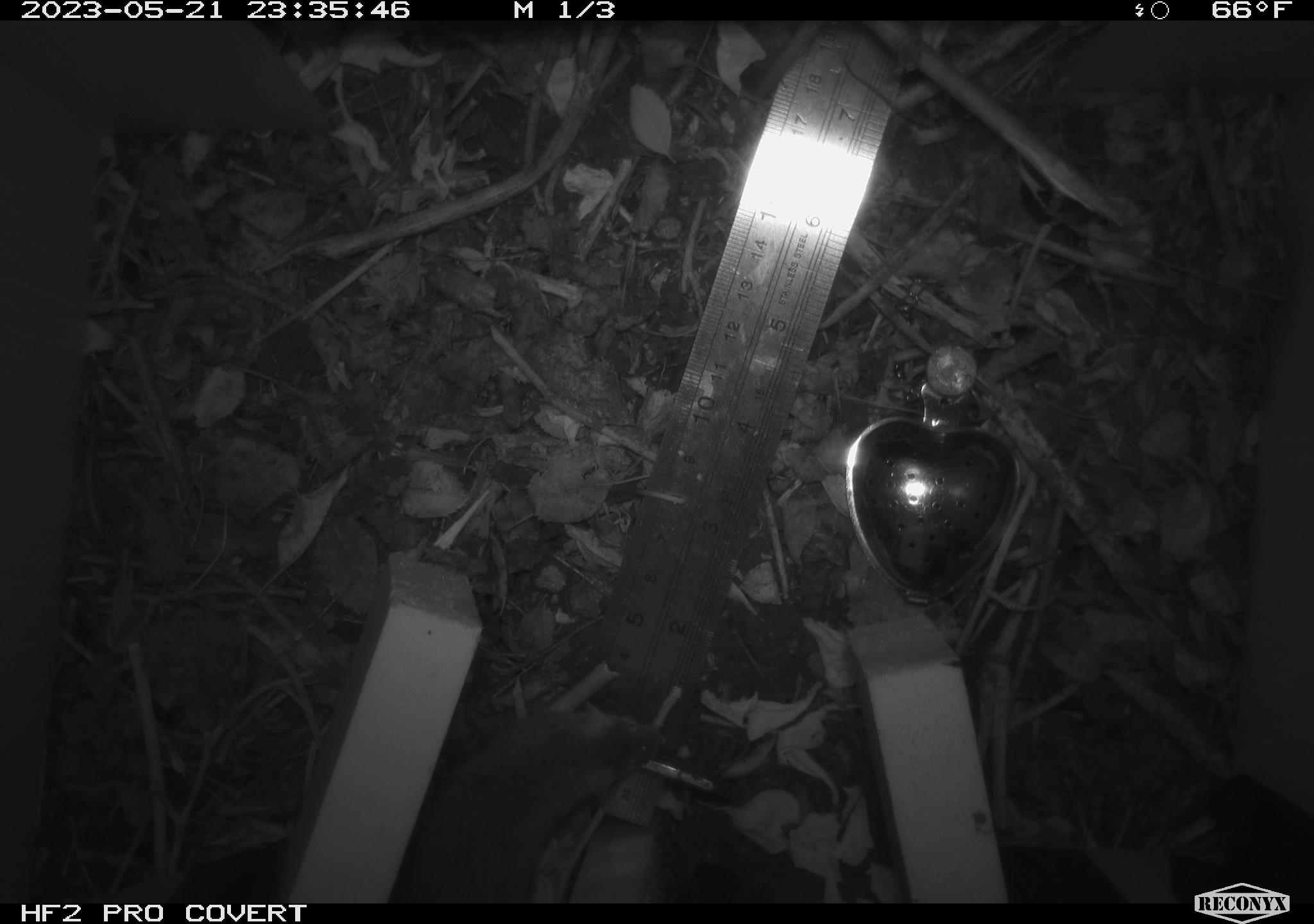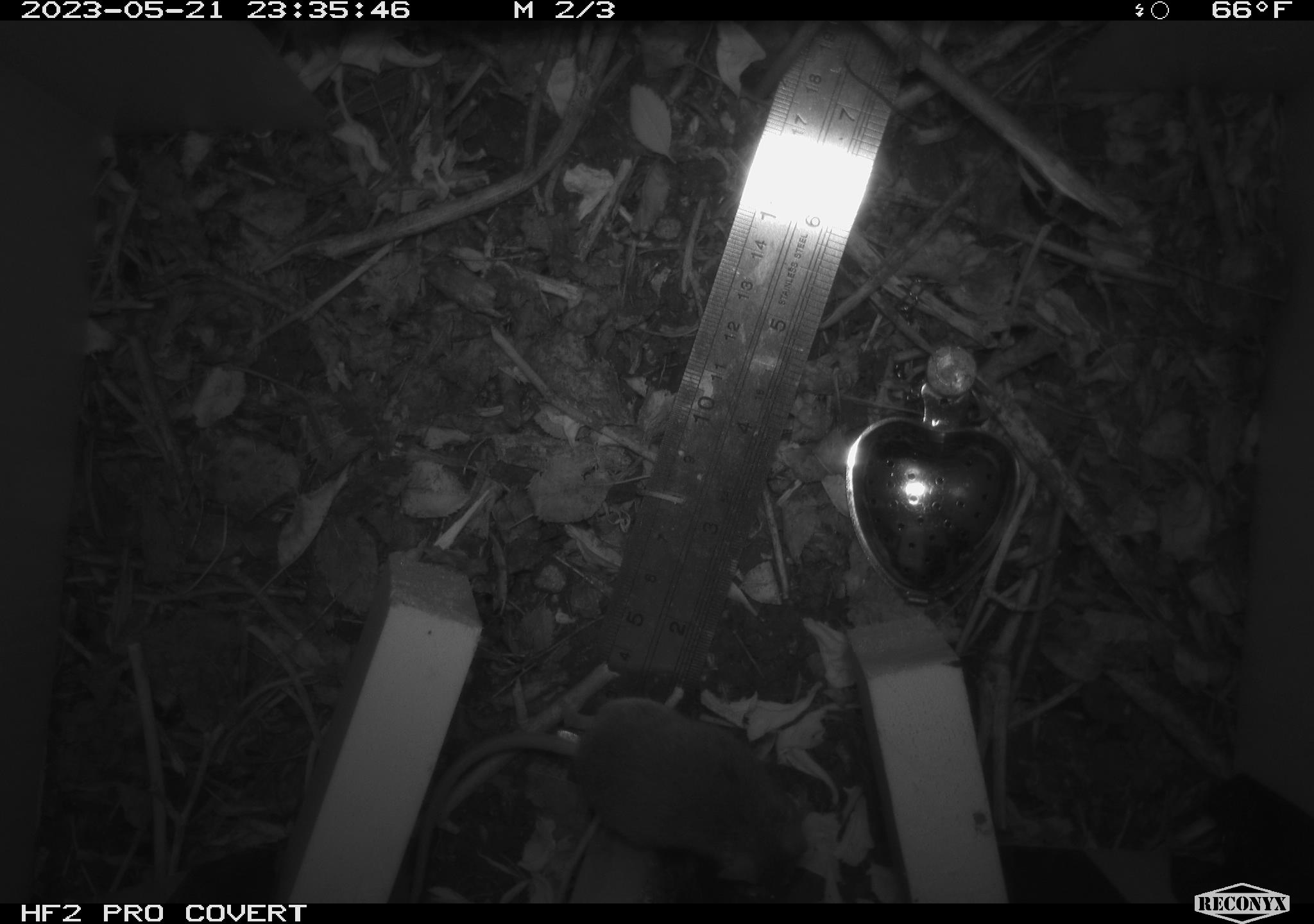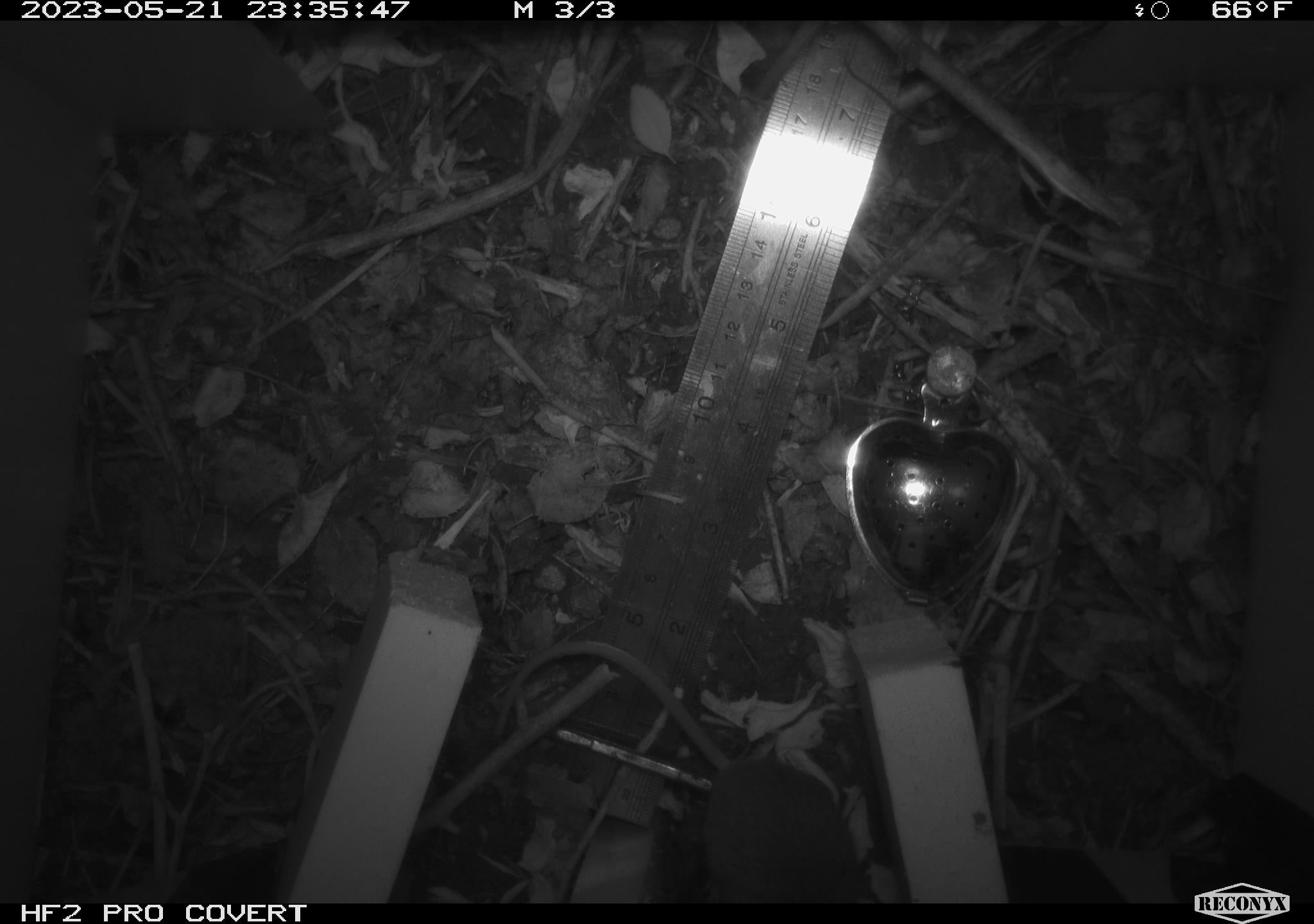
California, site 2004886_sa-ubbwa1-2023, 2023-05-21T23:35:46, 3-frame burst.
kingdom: Animalia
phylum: Chordata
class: Mammalia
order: Rodentia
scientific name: Rodentia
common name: mouse species